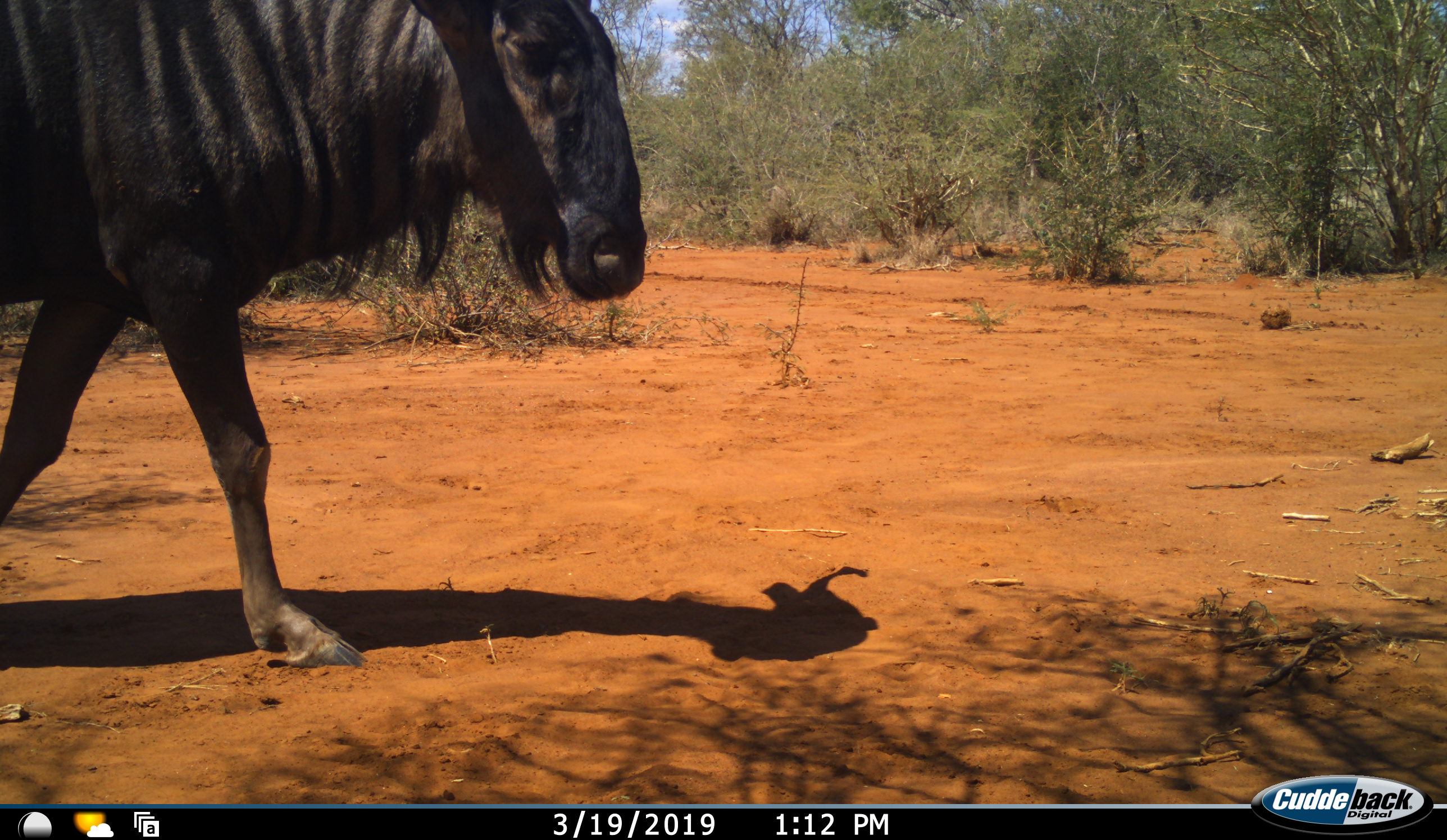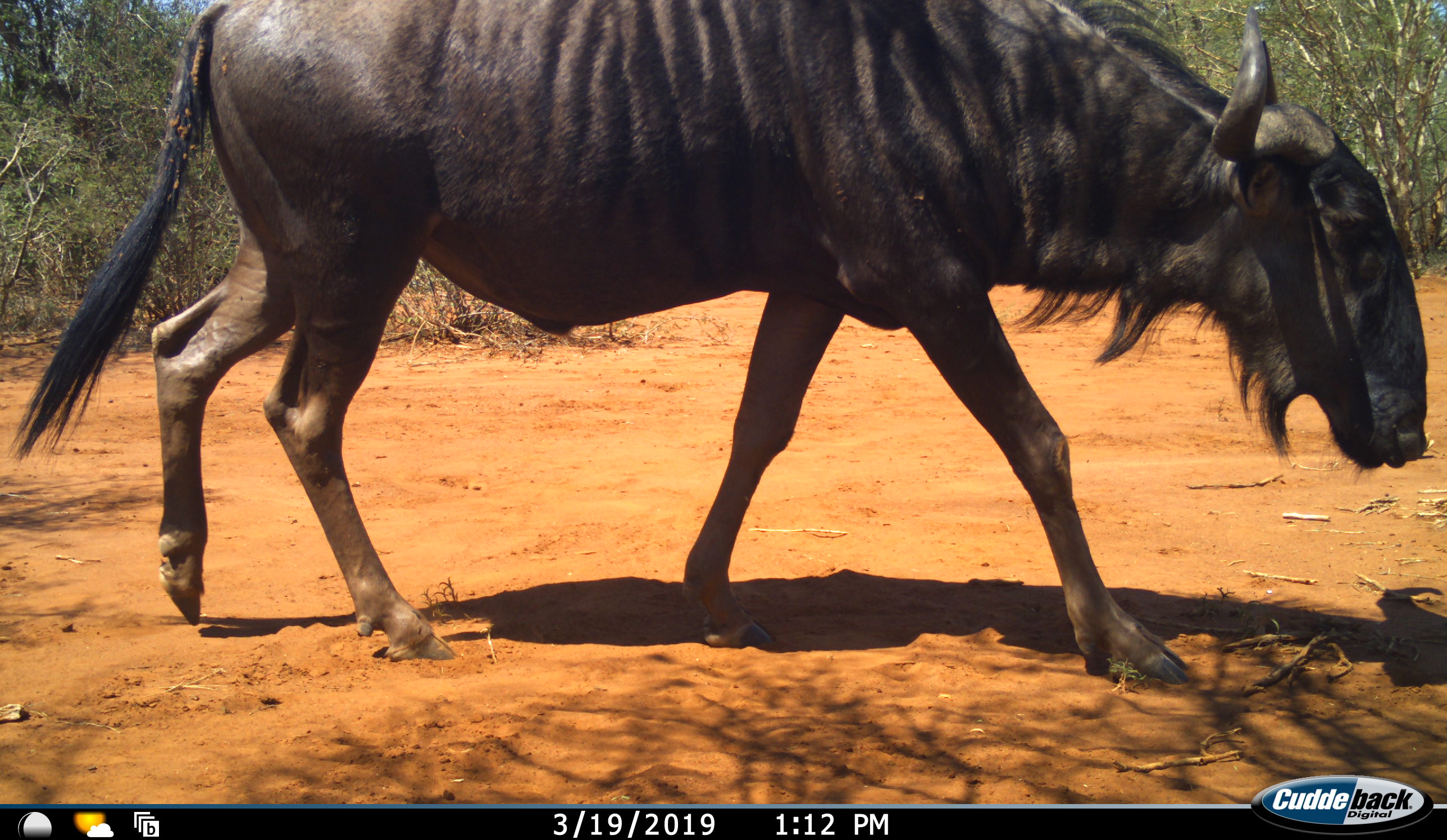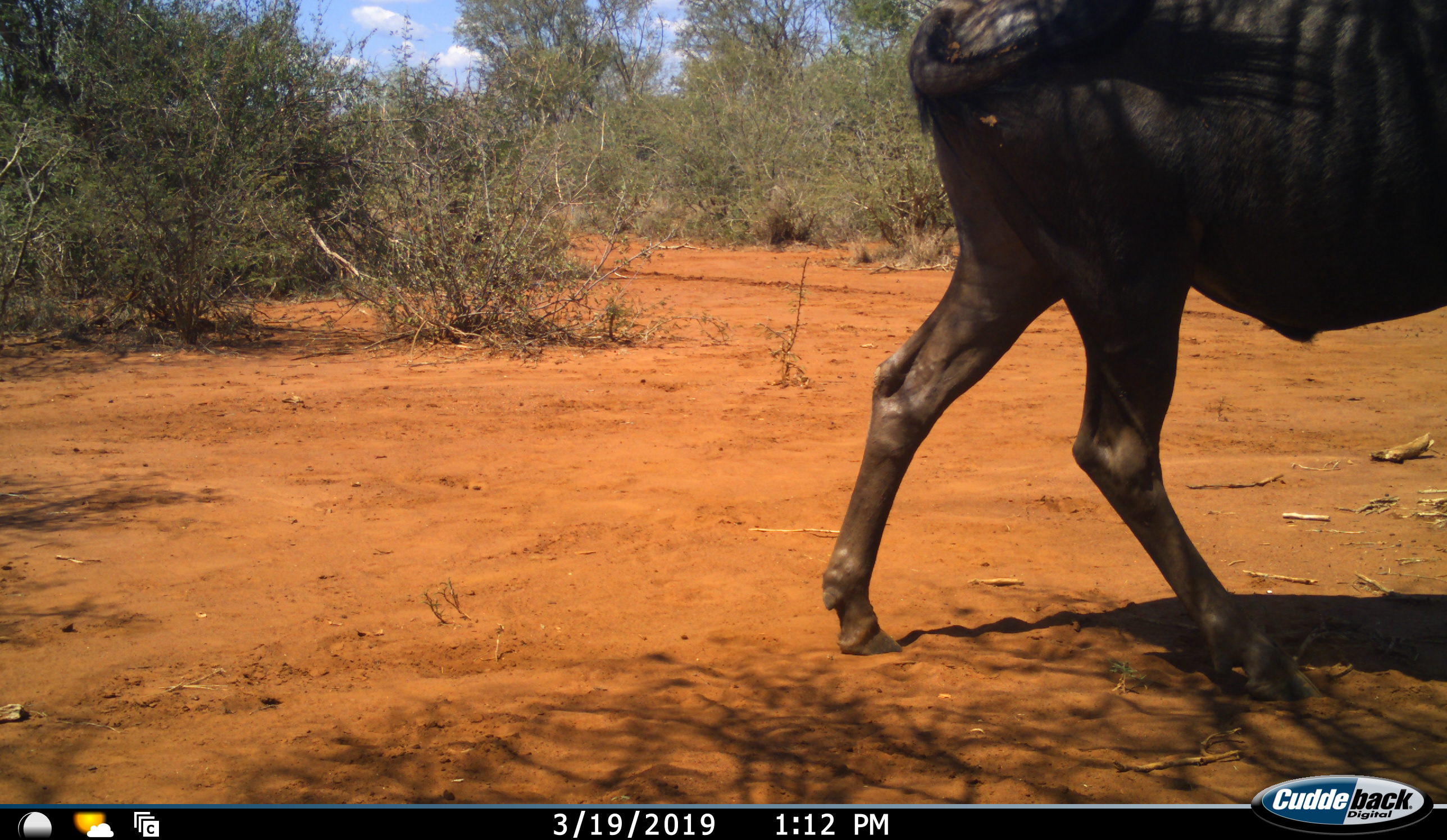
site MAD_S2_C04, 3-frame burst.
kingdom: Animalia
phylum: Chordata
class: Mammalia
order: Artiodactyla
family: Bovidae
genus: Connochaetes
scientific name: Connochaetes taurinus taurinus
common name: blue wildebeest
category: wildebeestblue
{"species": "wildebeestblue (blue wildebeest) (Connochaetes taurinus taurinus)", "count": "1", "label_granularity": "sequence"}